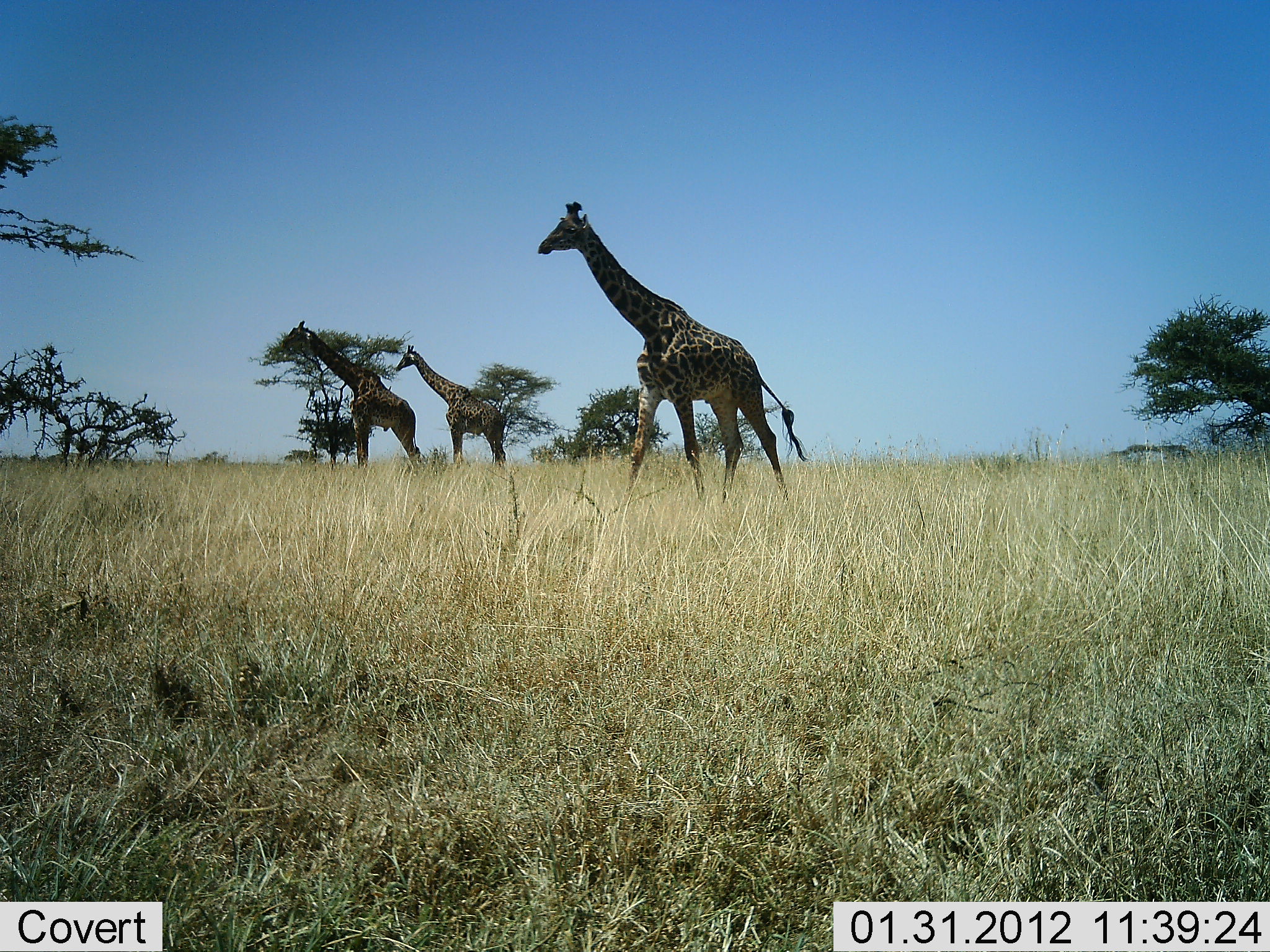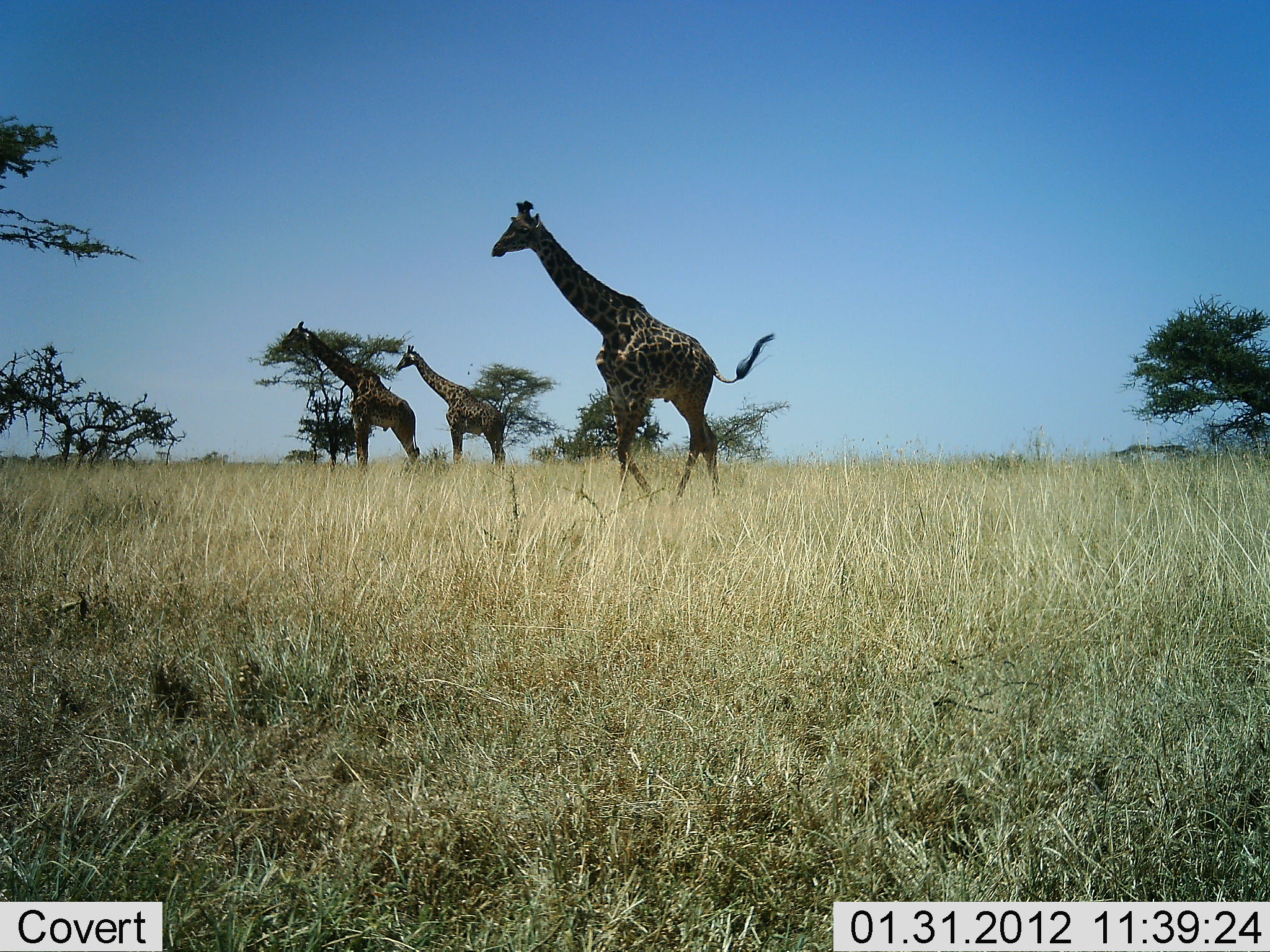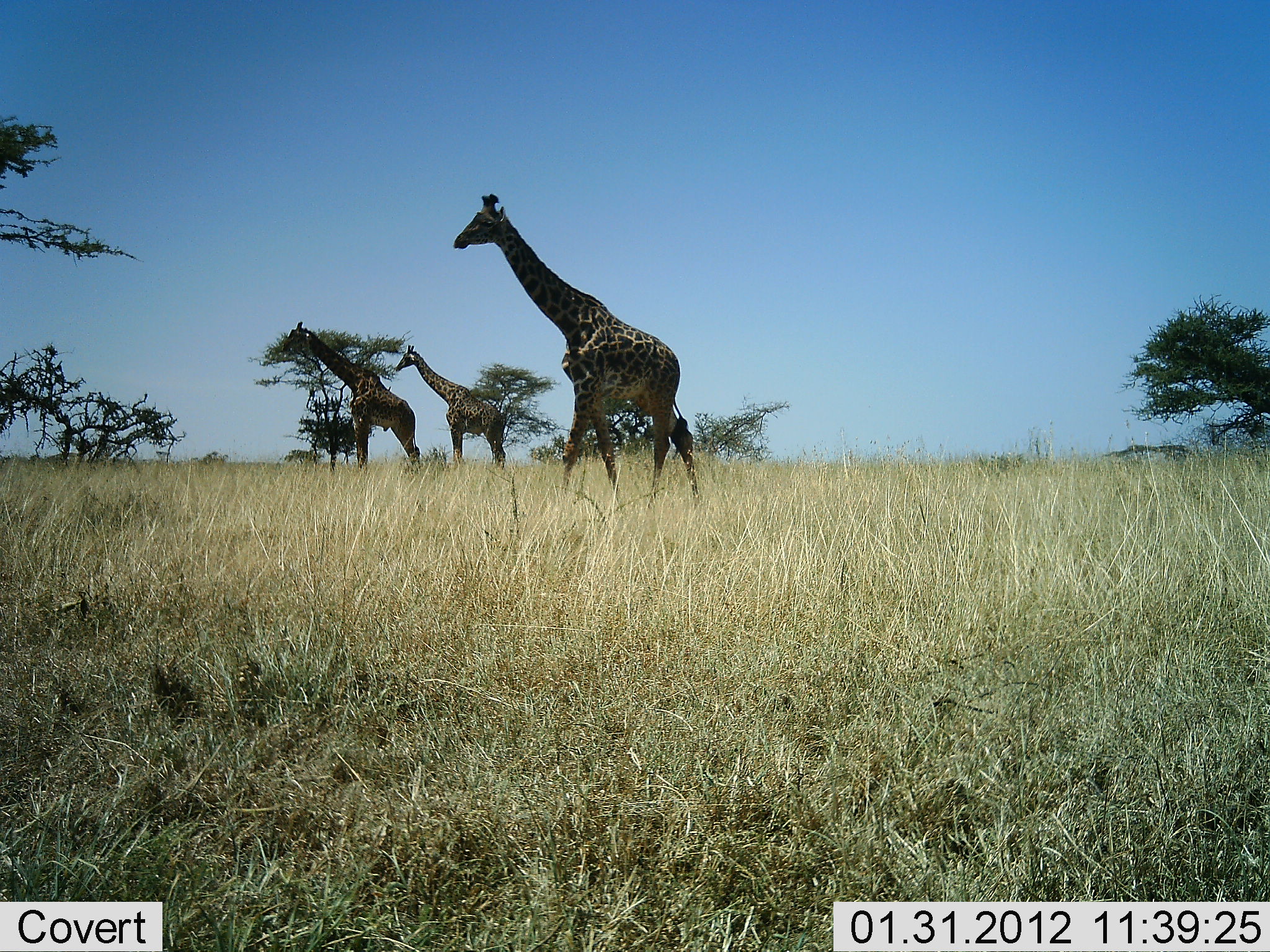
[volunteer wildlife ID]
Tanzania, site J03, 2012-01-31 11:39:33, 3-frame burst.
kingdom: Animalia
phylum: Chordata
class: Mammalia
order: Artiodactyla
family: Giraffidae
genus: Giraffa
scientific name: Giraffa camelopardalis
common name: giraffe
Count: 3.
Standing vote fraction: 73%.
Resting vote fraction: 0%.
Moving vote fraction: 100%.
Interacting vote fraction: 0%.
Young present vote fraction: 7%.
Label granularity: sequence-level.